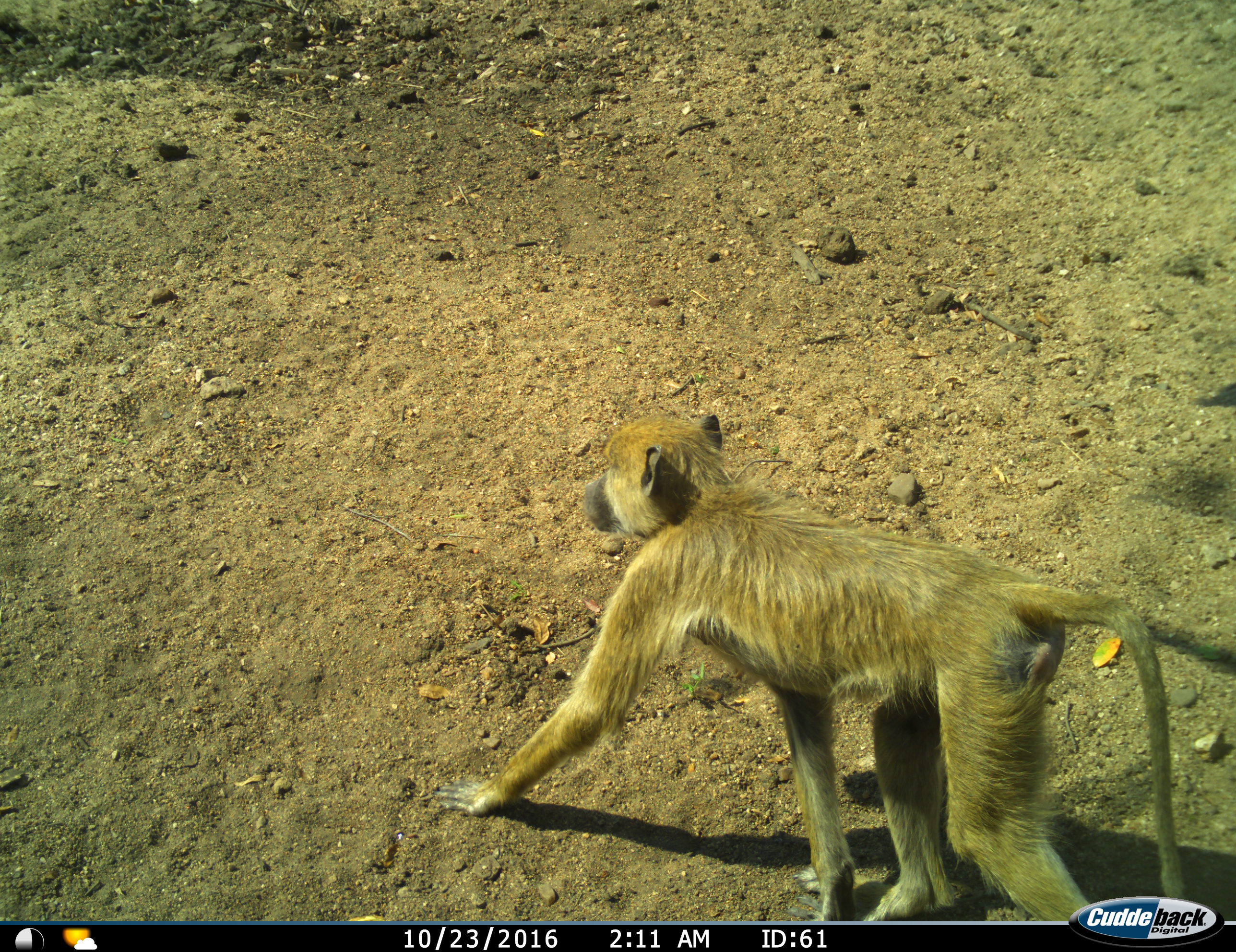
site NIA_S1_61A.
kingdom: Animalia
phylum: Chordata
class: Mammalia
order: Primates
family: Cercopithecidae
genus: Papio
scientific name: Papio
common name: baboon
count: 1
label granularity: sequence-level